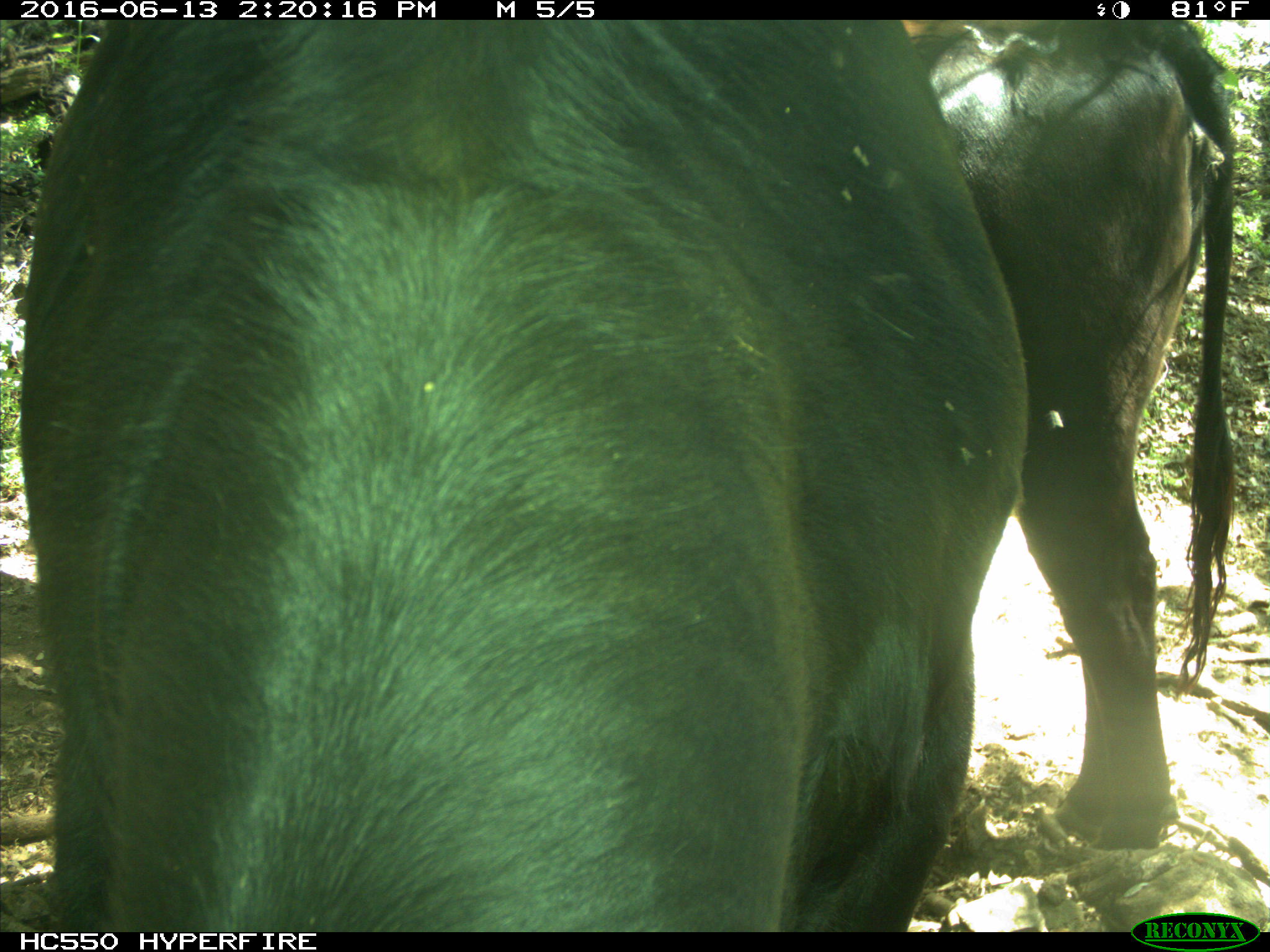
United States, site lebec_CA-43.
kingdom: Animalia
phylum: Chordata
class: Mammalia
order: Artiodactyla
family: Bovidae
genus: Bos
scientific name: Bos taurus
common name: domestic cow